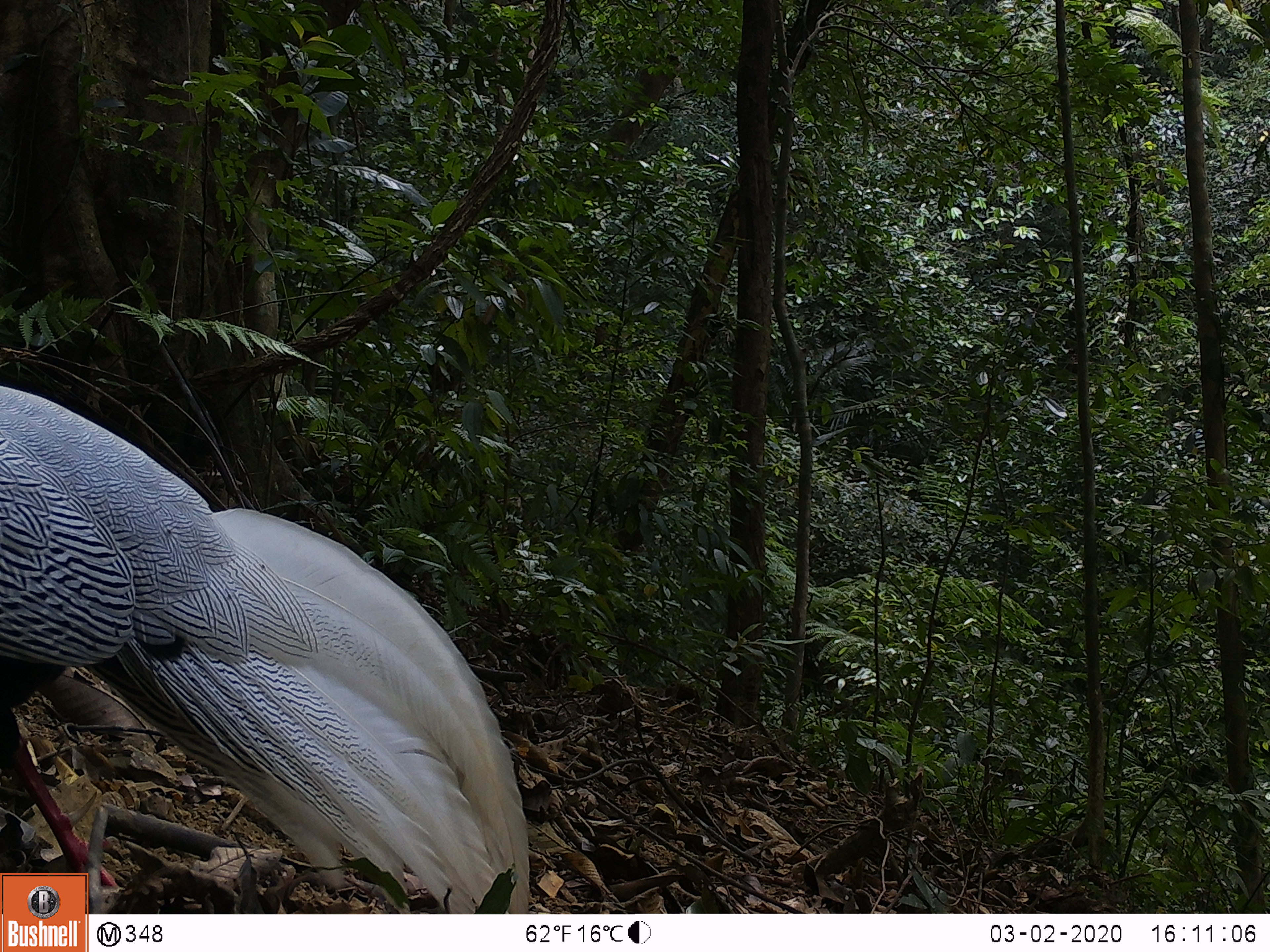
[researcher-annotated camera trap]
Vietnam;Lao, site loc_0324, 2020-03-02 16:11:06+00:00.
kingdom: Animalia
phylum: Chordata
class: Aves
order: Galliformes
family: Phasianidae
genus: Lophura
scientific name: Lophura nycthemera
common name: silver pheasant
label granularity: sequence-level